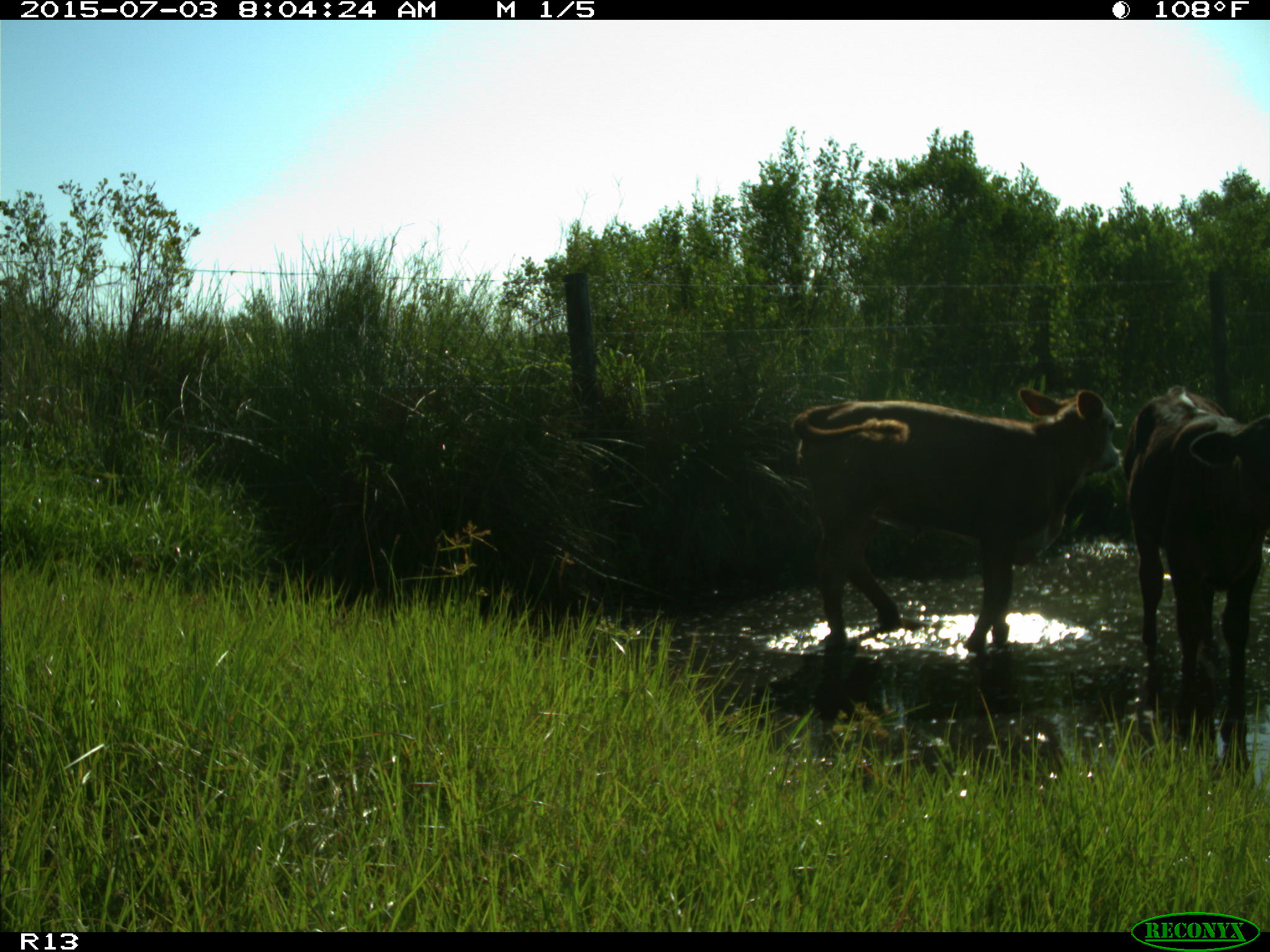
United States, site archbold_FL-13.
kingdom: Animalia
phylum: Chordata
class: Mammalia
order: Artiodactyla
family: Bovidae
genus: Bos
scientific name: Bos taurus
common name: domestic cow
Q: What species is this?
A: Bos taurus (domestic cow).